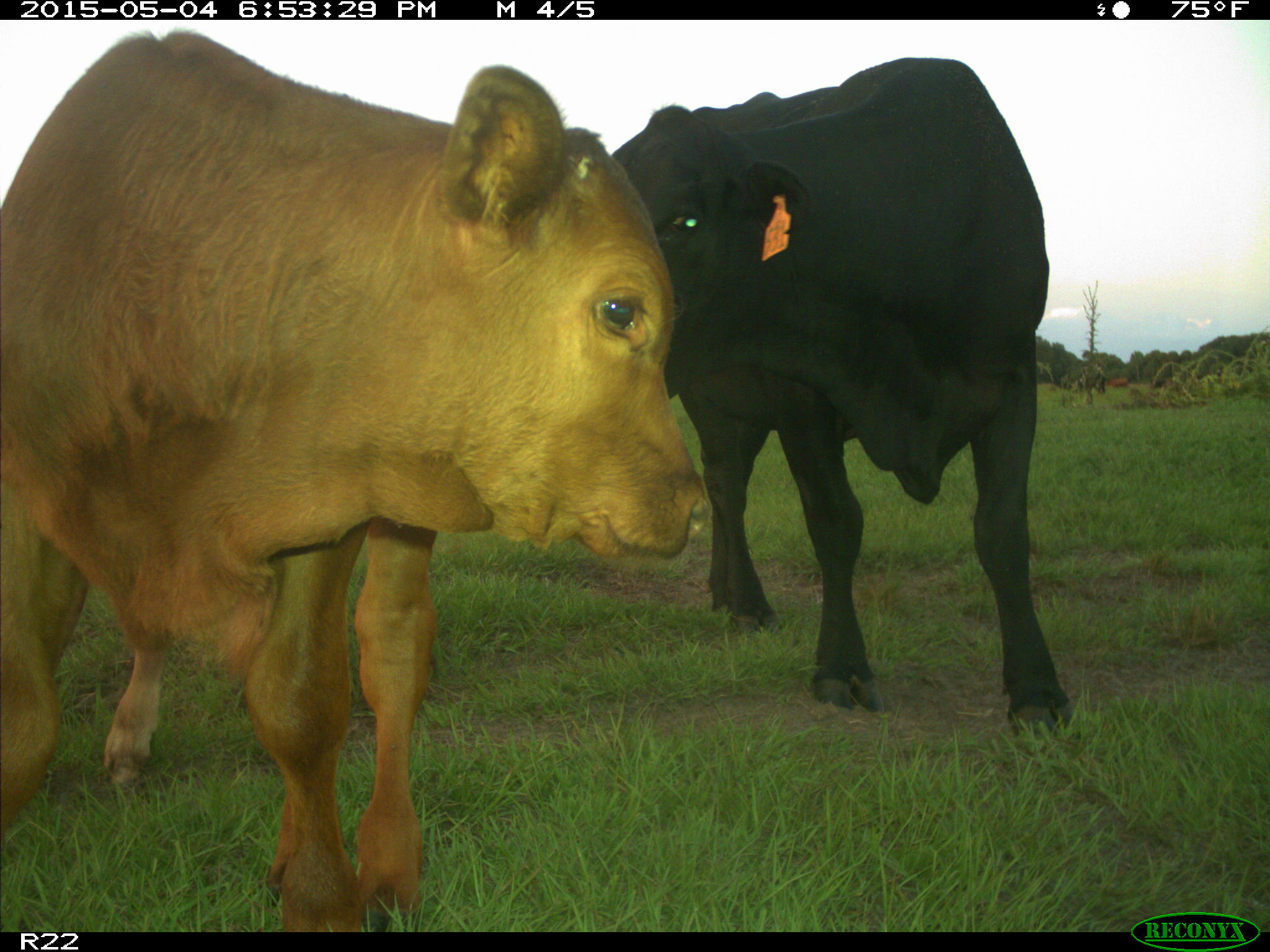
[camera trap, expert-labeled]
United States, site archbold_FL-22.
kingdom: Animalia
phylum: Chordata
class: Mammalia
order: Artiodactyla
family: Bovidae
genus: Bos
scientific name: Bos taurus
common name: domestic cow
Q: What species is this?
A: Bos taurus (domestic cow).